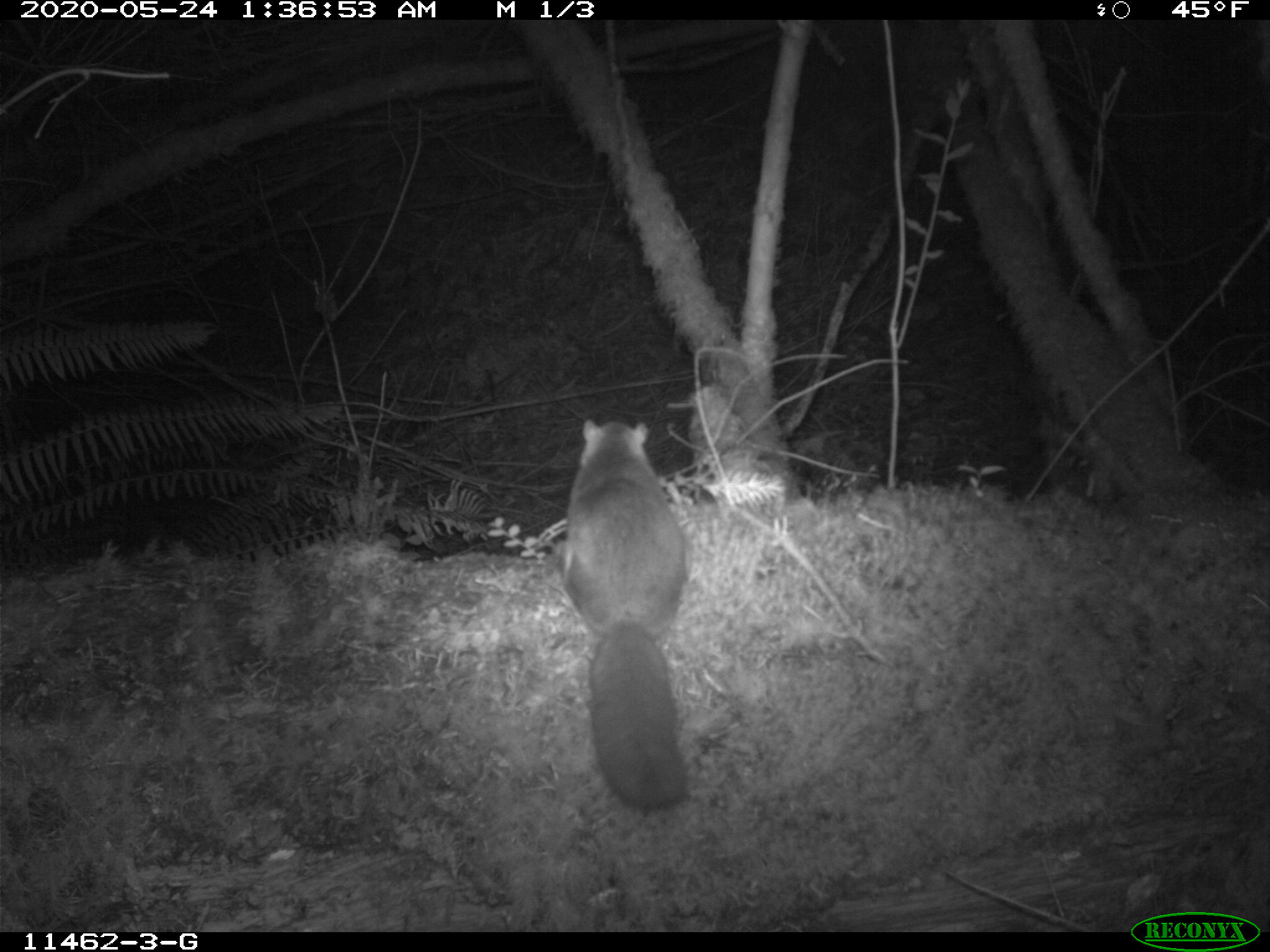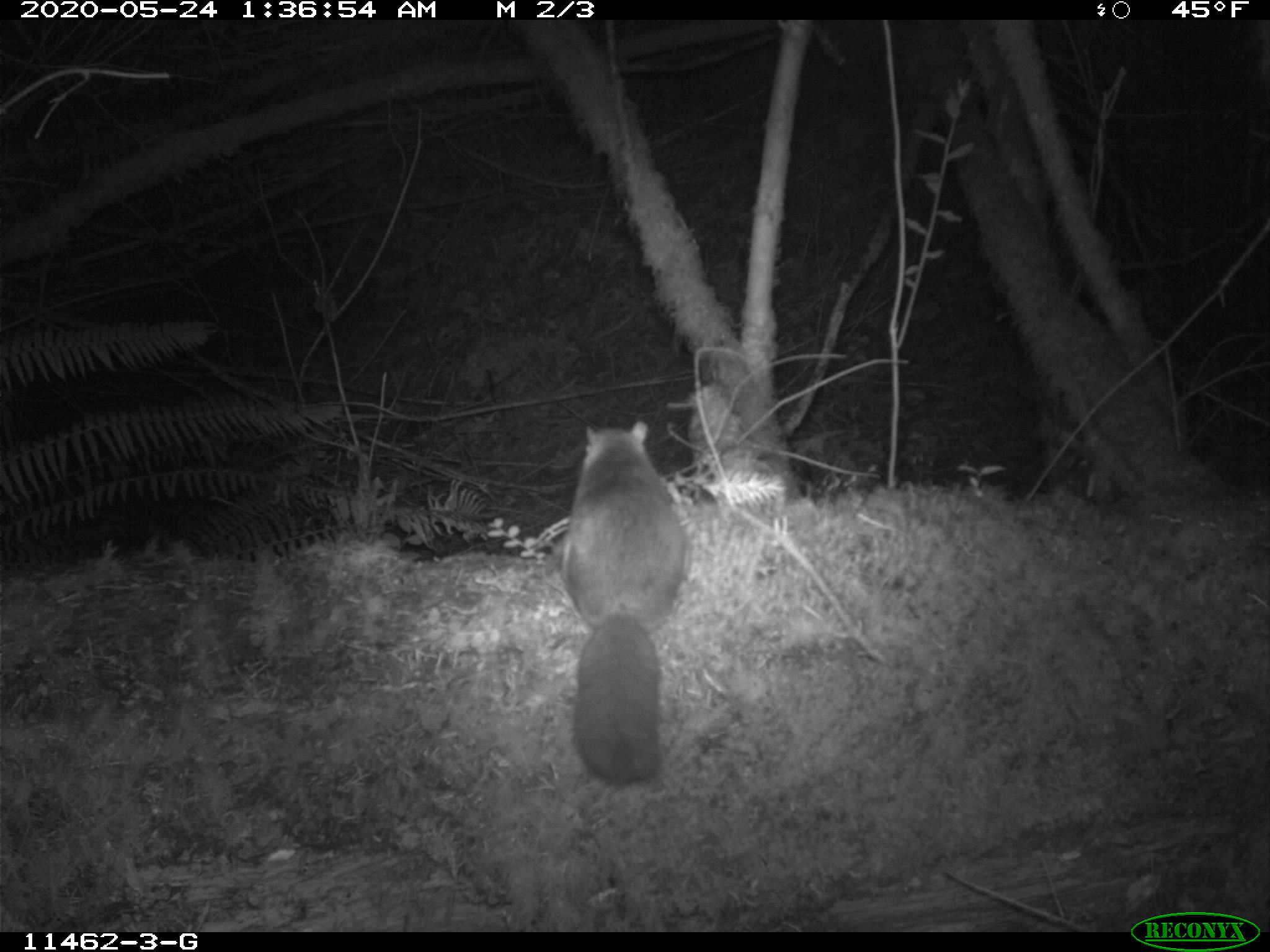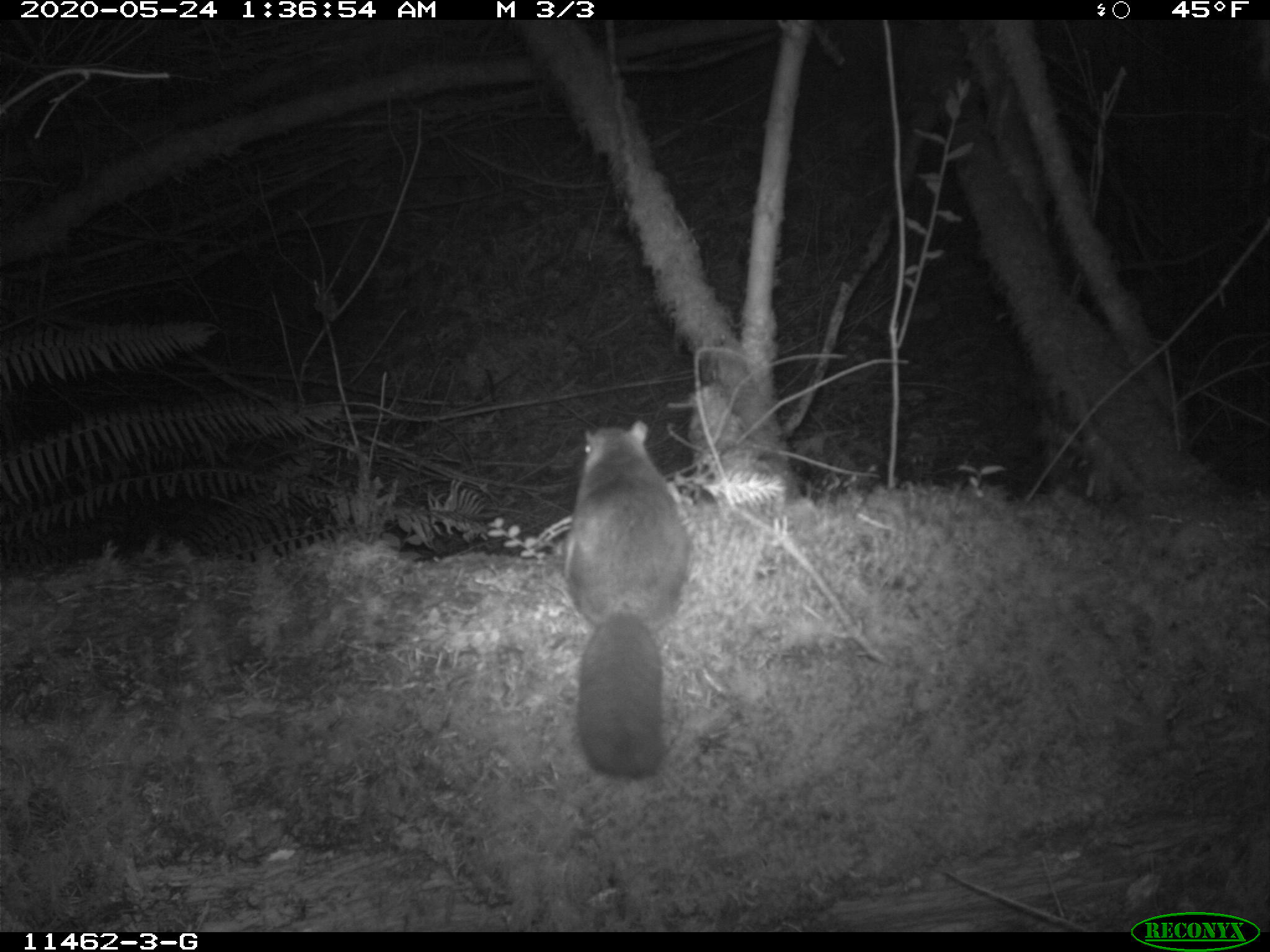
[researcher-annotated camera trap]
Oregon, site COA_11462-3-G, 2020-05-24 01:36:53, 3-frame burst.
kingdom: Animalia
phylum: Chordata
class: Mammalia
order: Rodentia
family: Sciuridae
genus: Glaucomys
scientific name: Glaucomys oregonensis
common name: humboldt's flying squirrel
Humboldt's flying squirrel (Glaucomys oregonensis).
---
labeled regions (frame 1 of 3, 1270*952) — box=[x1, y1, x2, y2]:
humboldt's flying squirrel: box=[552, 410, 707, 816]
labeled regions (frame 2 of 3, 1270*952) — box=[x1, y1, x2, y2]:
humboldt's flying squirrel: box=[545, 408, 704, 798]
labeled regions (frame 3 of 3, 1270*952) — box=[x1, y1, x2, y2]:
humboldt's flying squirrel: box=[552, 409, 709, 794]